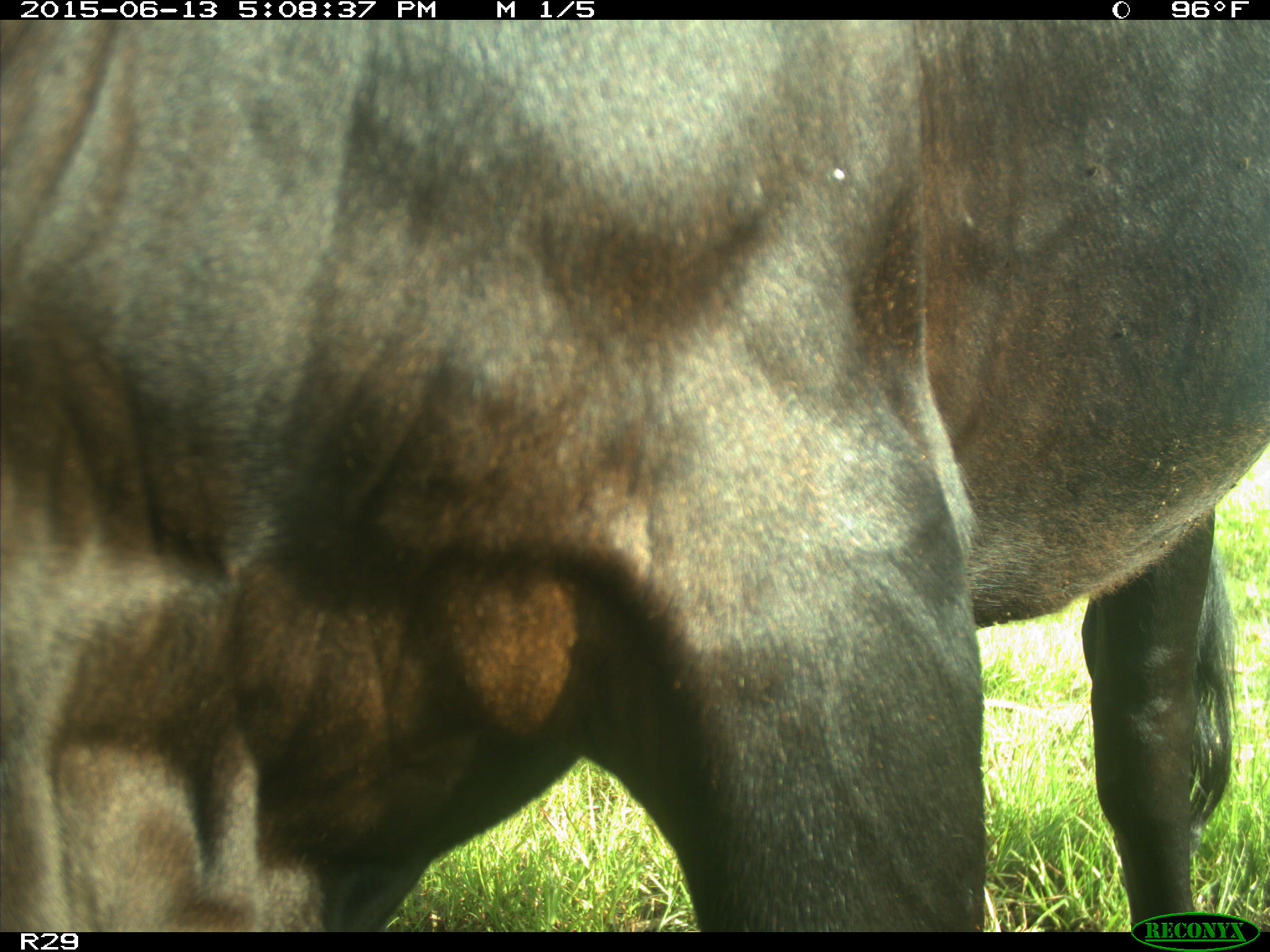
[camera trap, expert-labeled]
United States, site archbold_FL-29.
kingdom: Animalia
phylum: Chordata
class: Mammalia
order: Artiodactyla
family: Bovidae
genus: Bos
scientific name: Bos taurus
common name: domestic cow